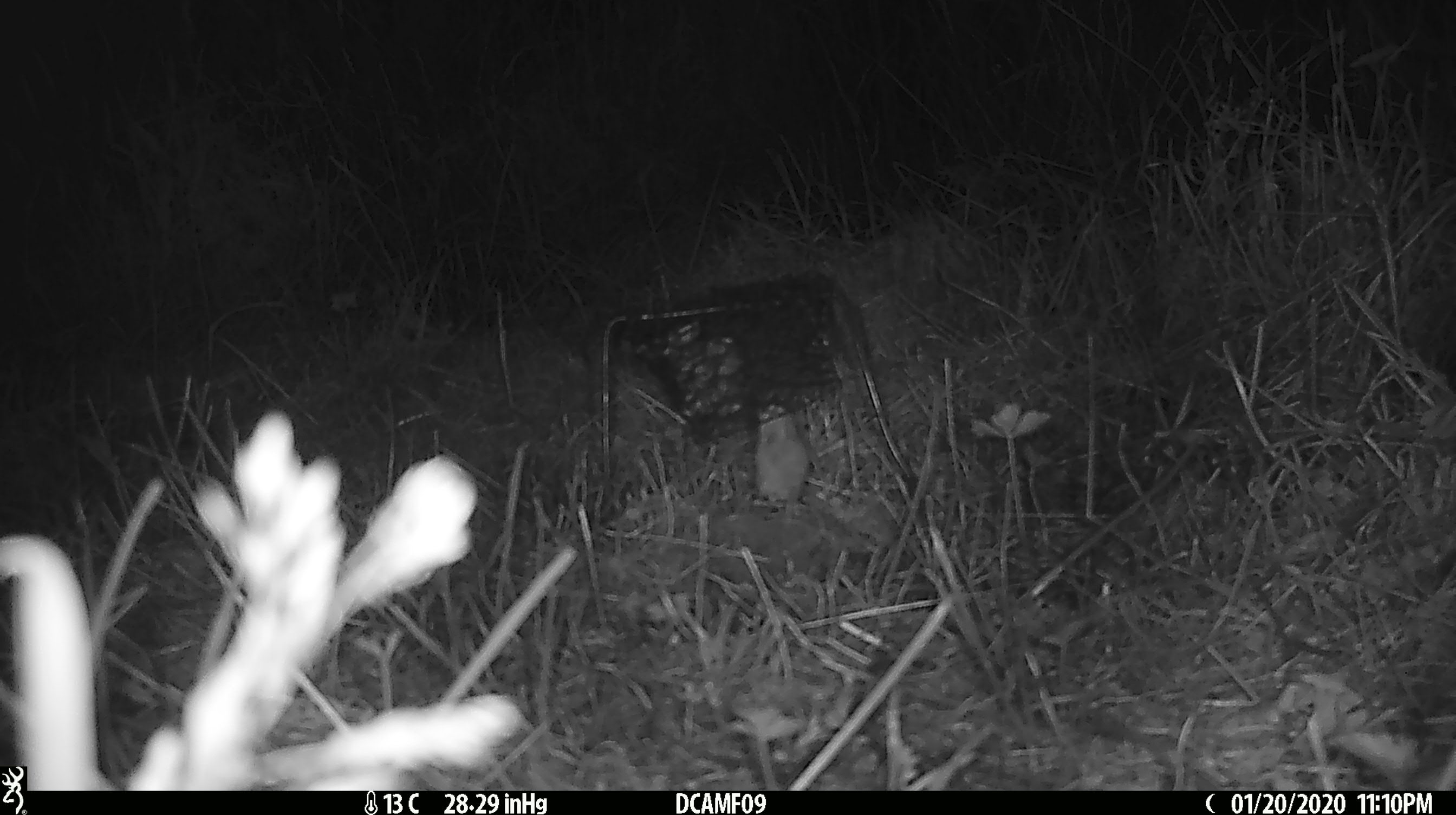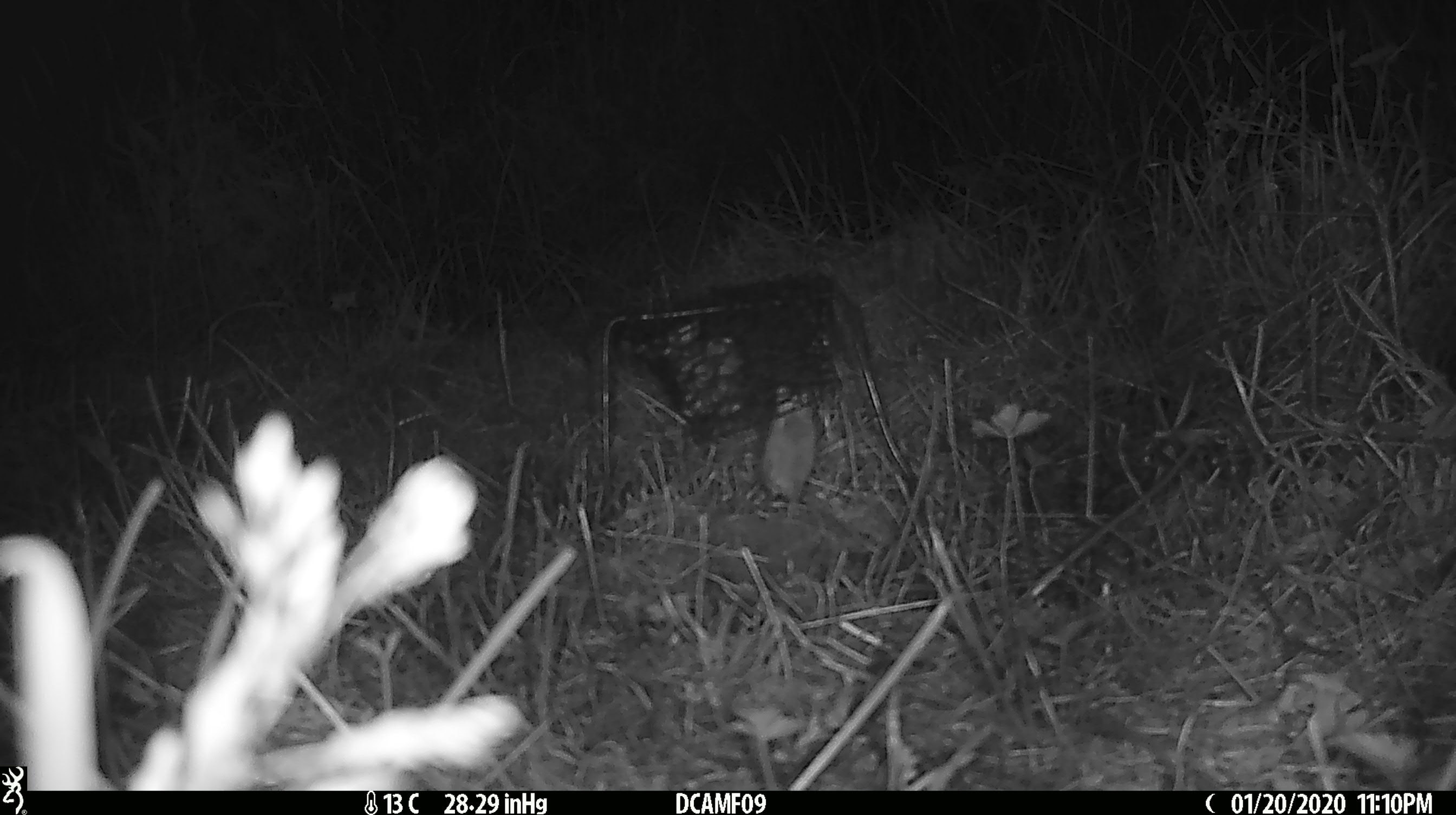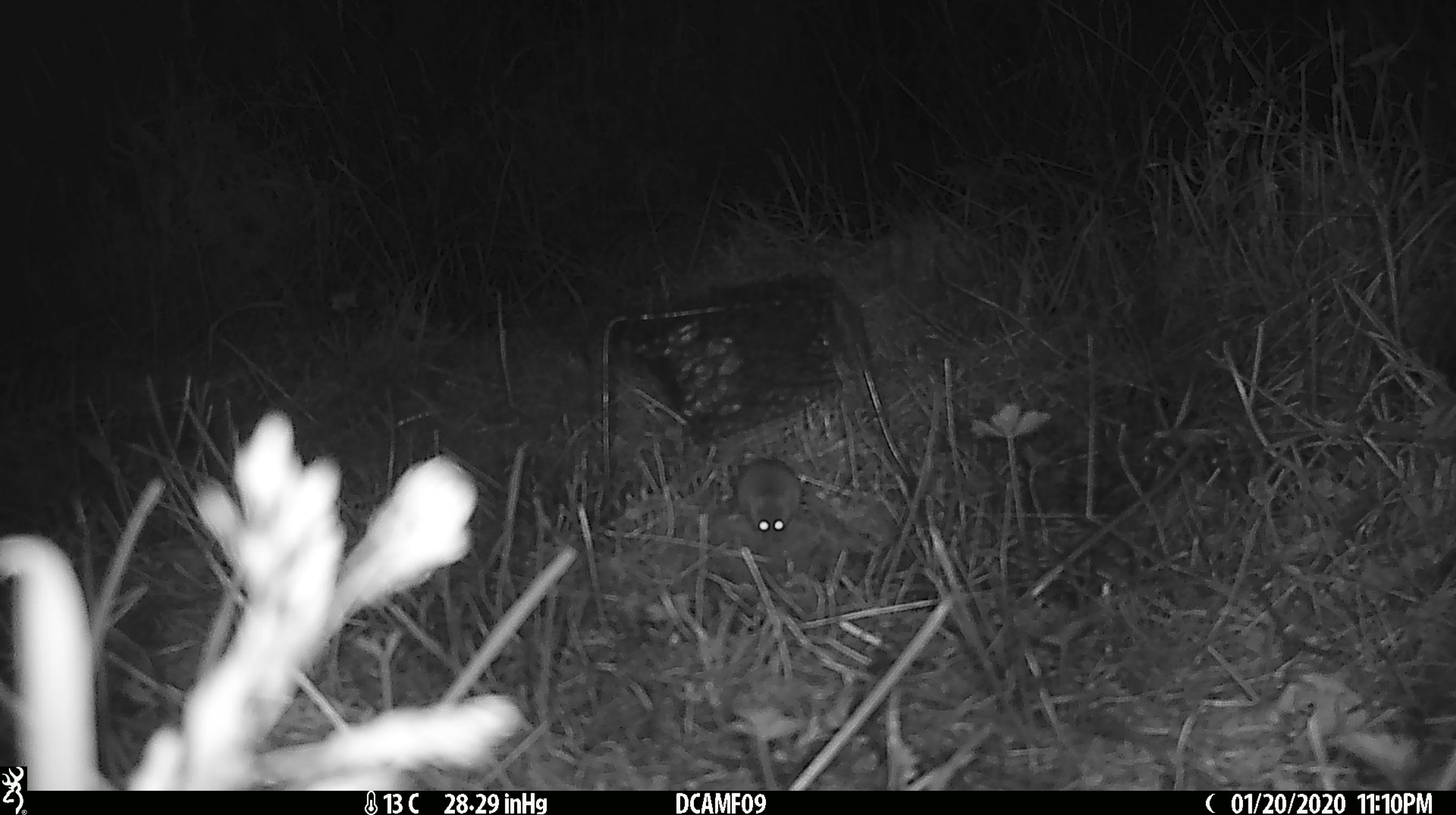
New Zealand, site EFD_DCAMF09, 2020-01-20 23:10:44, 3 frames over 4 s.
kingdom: Animalia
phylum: Chordata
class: Mammalia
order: Rodentia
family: Muridae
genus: Mus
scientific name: Mus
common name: mouse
Mouse (Mus).